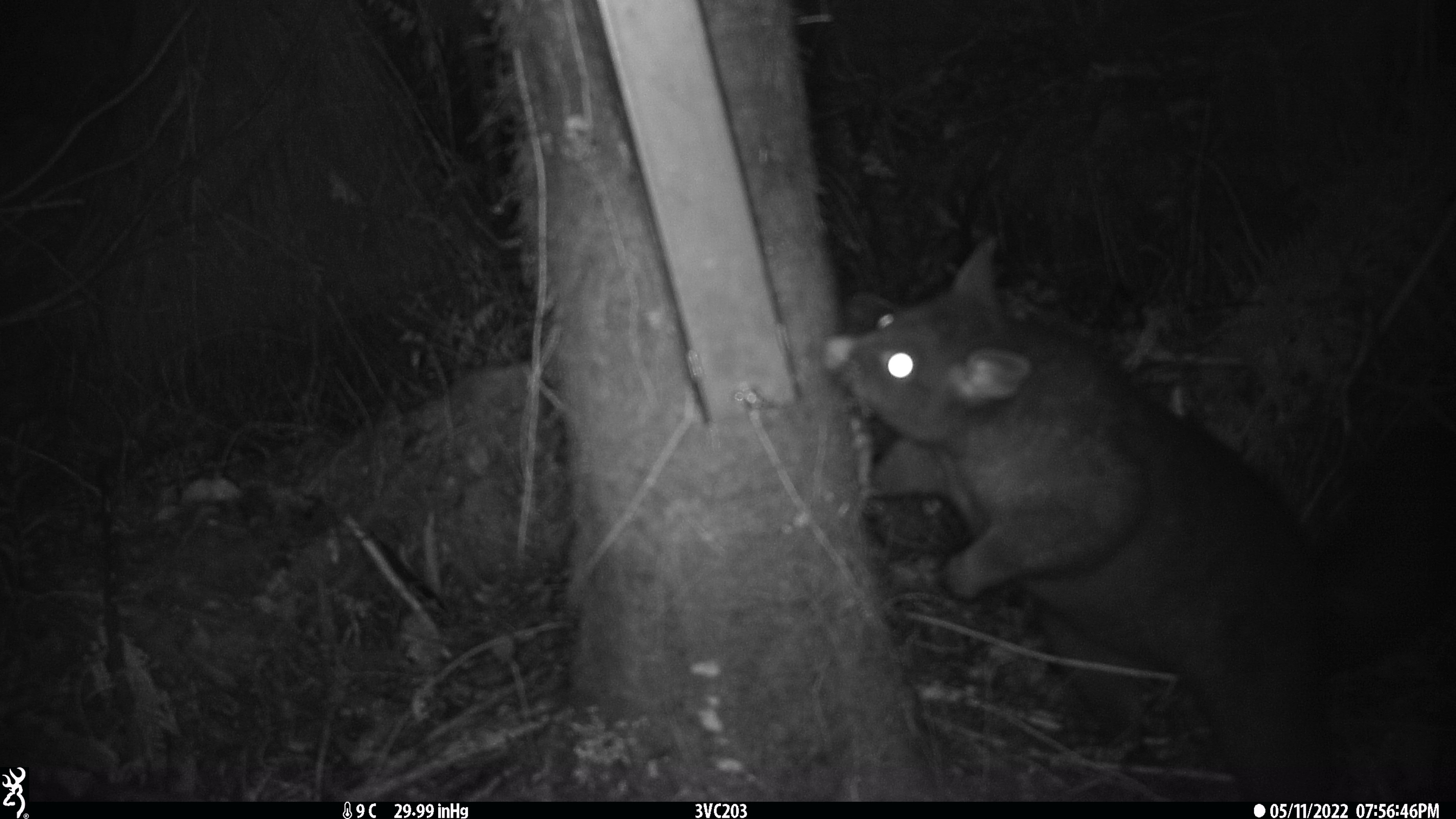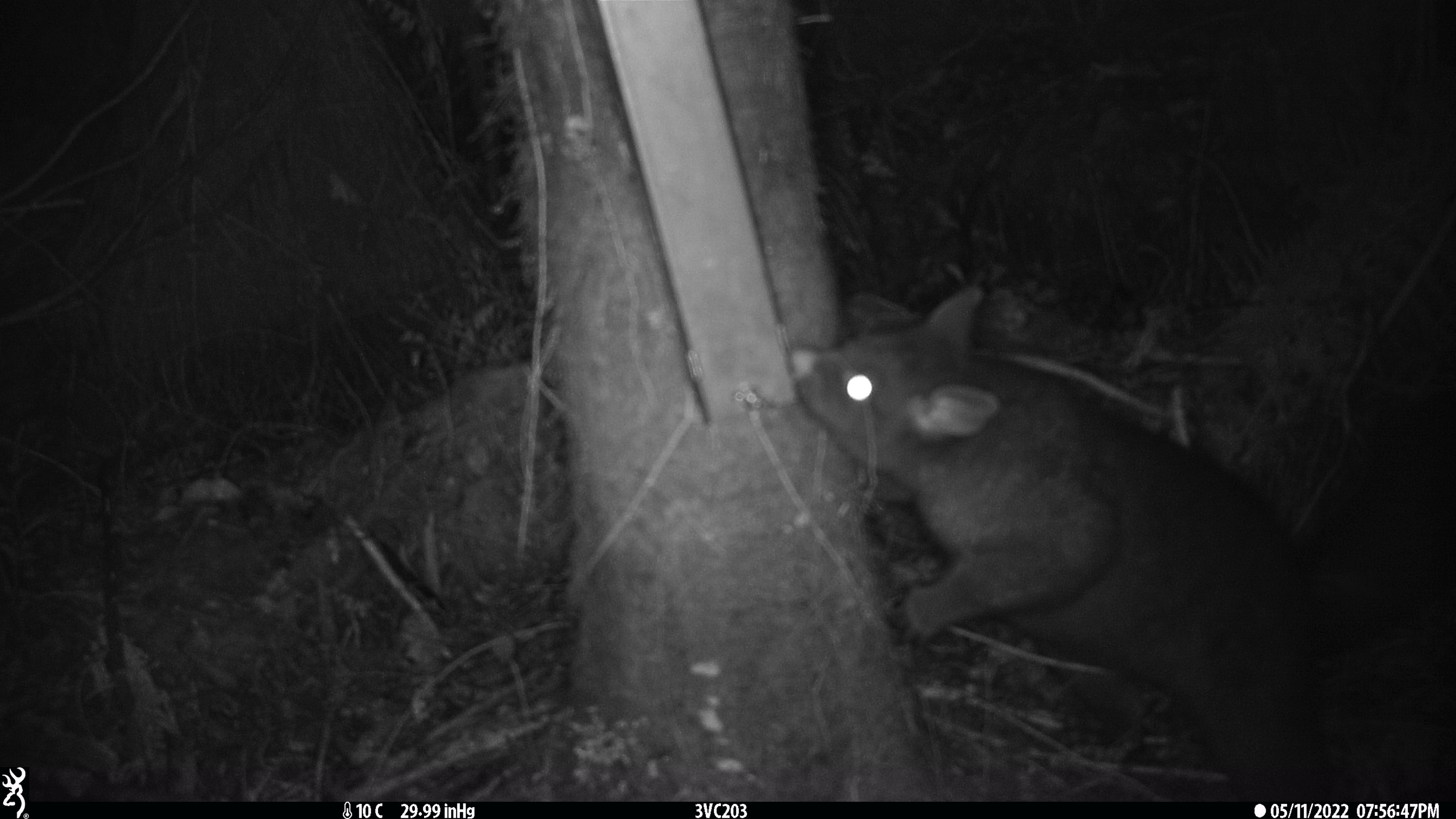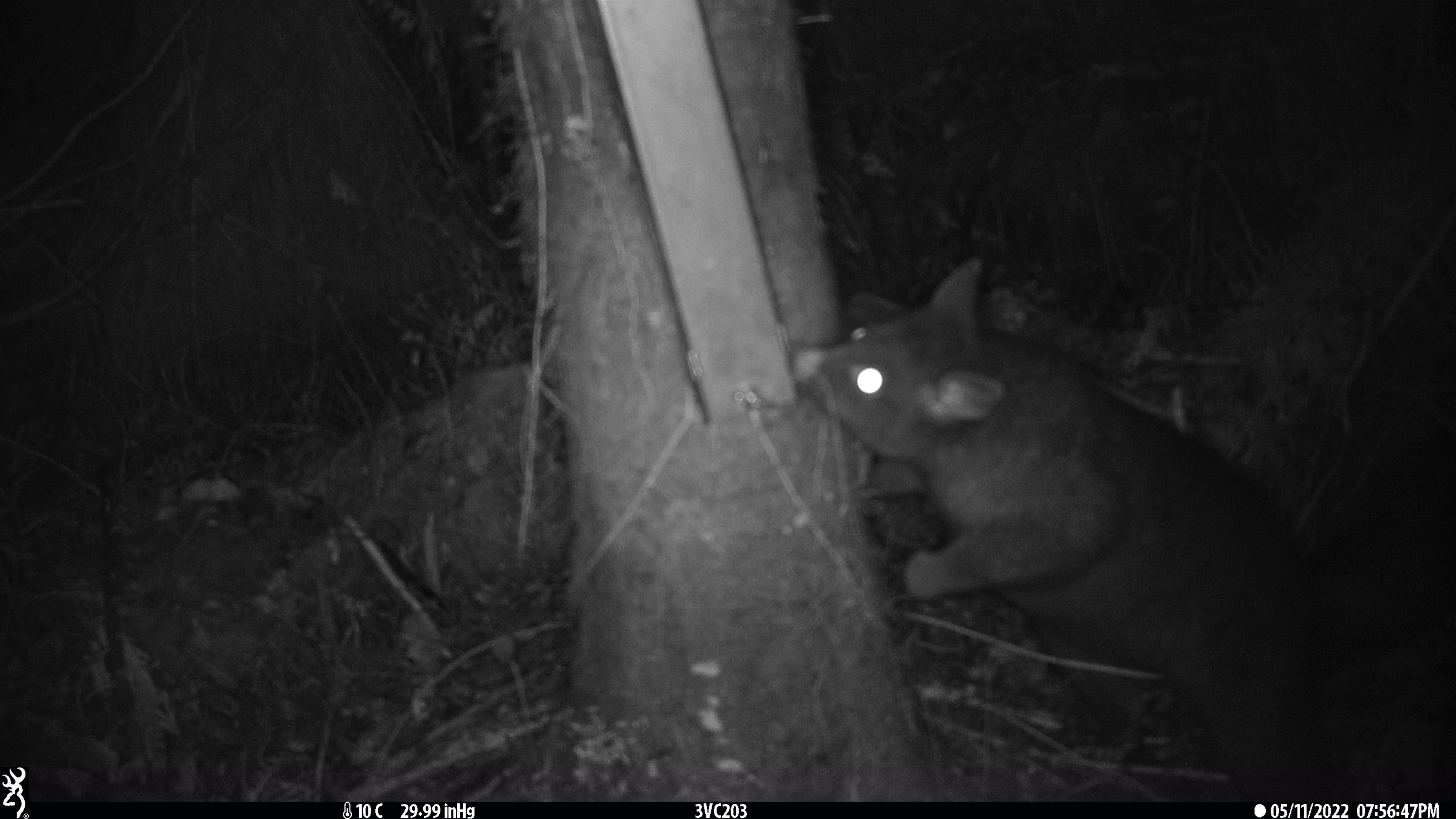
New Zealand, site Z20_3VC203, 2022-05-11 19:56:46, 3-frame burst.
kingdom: Animalia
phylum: Chordata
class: Mammalia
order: Diprotodontia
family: Phalangeridae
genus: Trichosurus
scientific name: Trichosurus vulpecula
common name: common brushtail possum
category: possum